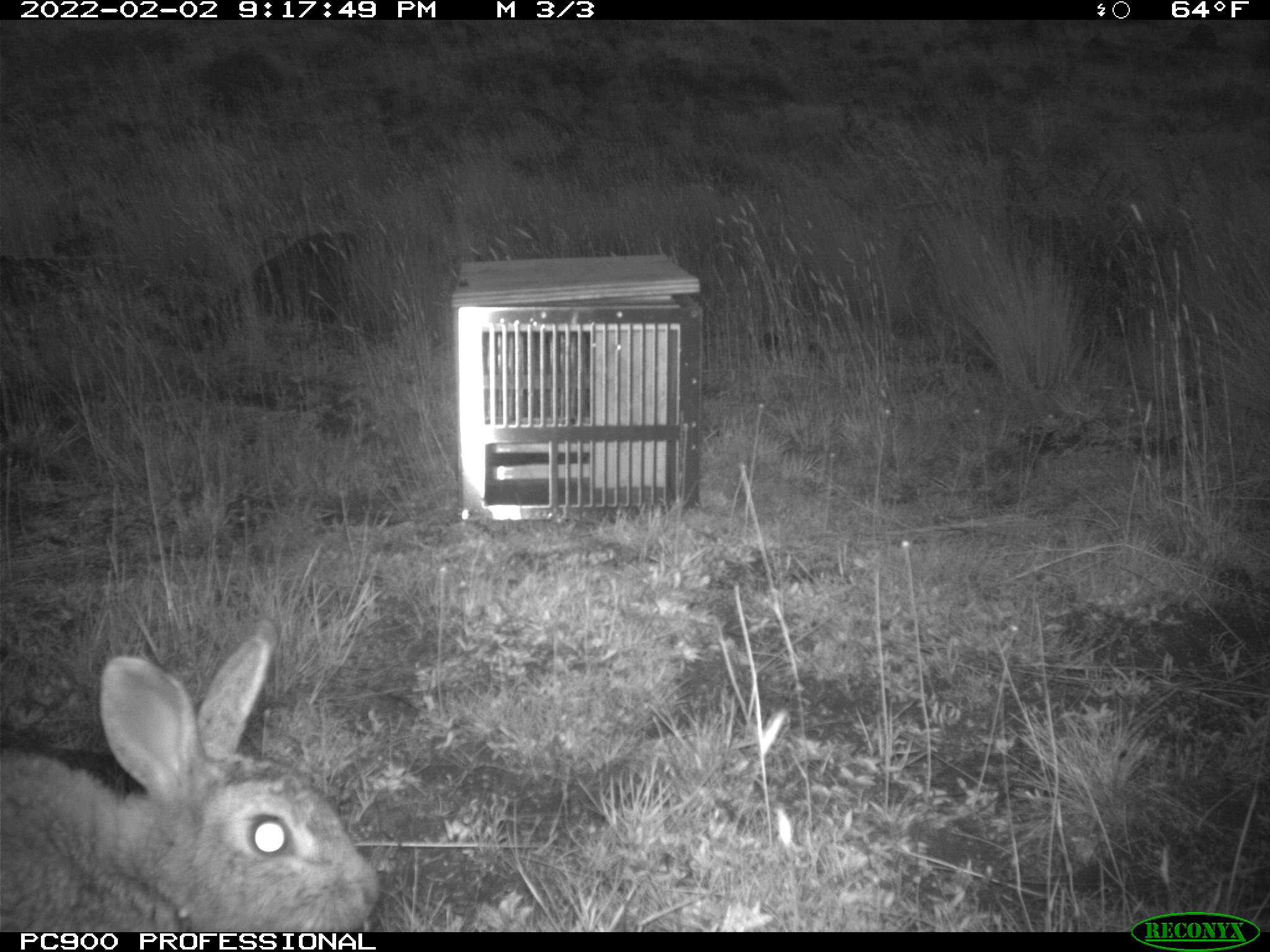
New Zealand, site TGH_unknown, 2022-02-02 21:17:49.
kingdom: Animalia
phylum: Chordata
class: Mammalia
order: Lagomorpha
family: Leporidae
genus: Oryctolagus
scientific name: Oryctolagus cuniculus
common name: european rabbit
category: rabbit